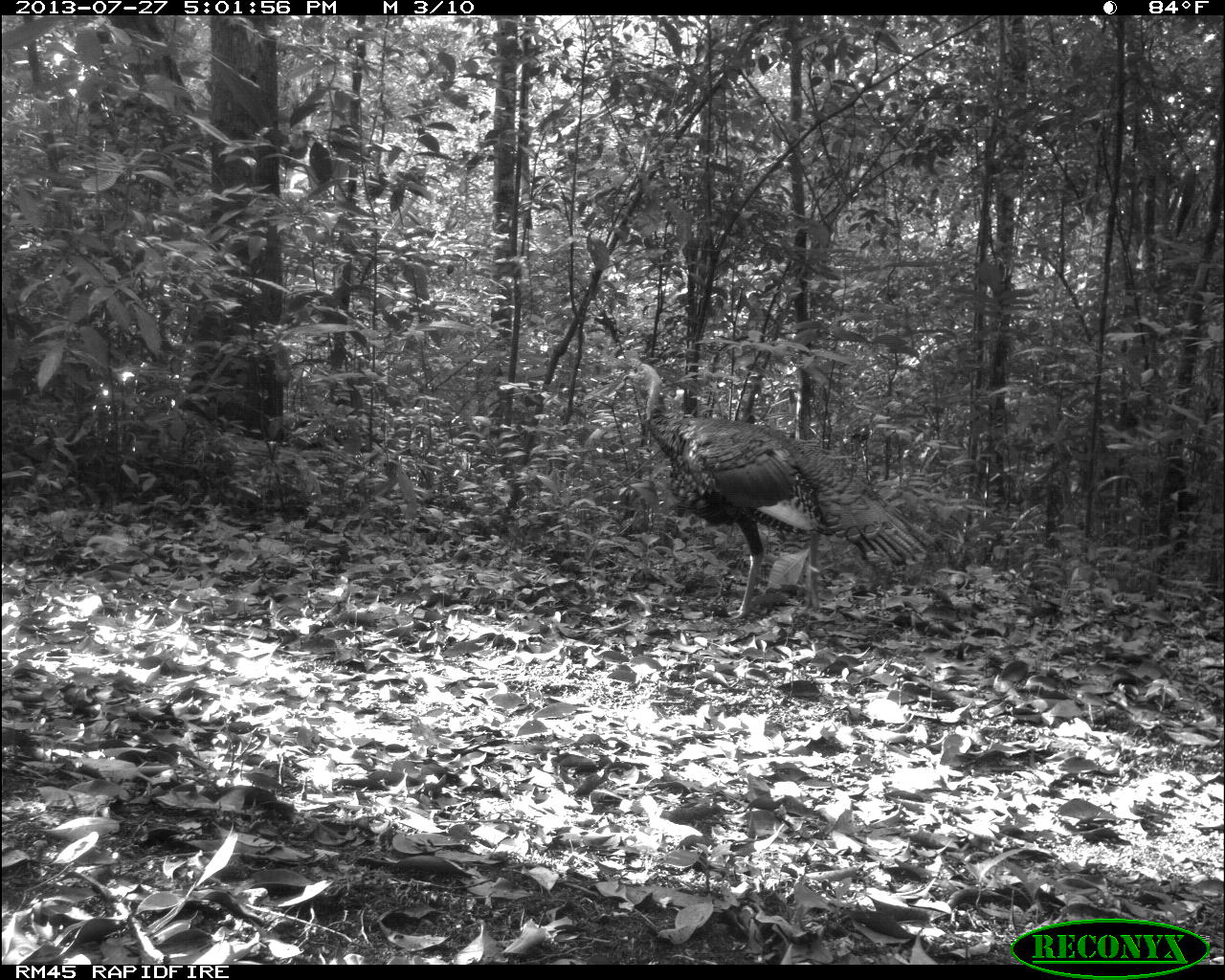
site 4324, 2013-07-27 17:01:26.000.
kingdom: Animalia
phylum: Chordata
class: Aves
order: Galliformes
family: Phasianidae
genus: Meleagris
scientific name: Meleagris ocellata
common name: ocellated turkey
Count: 1.